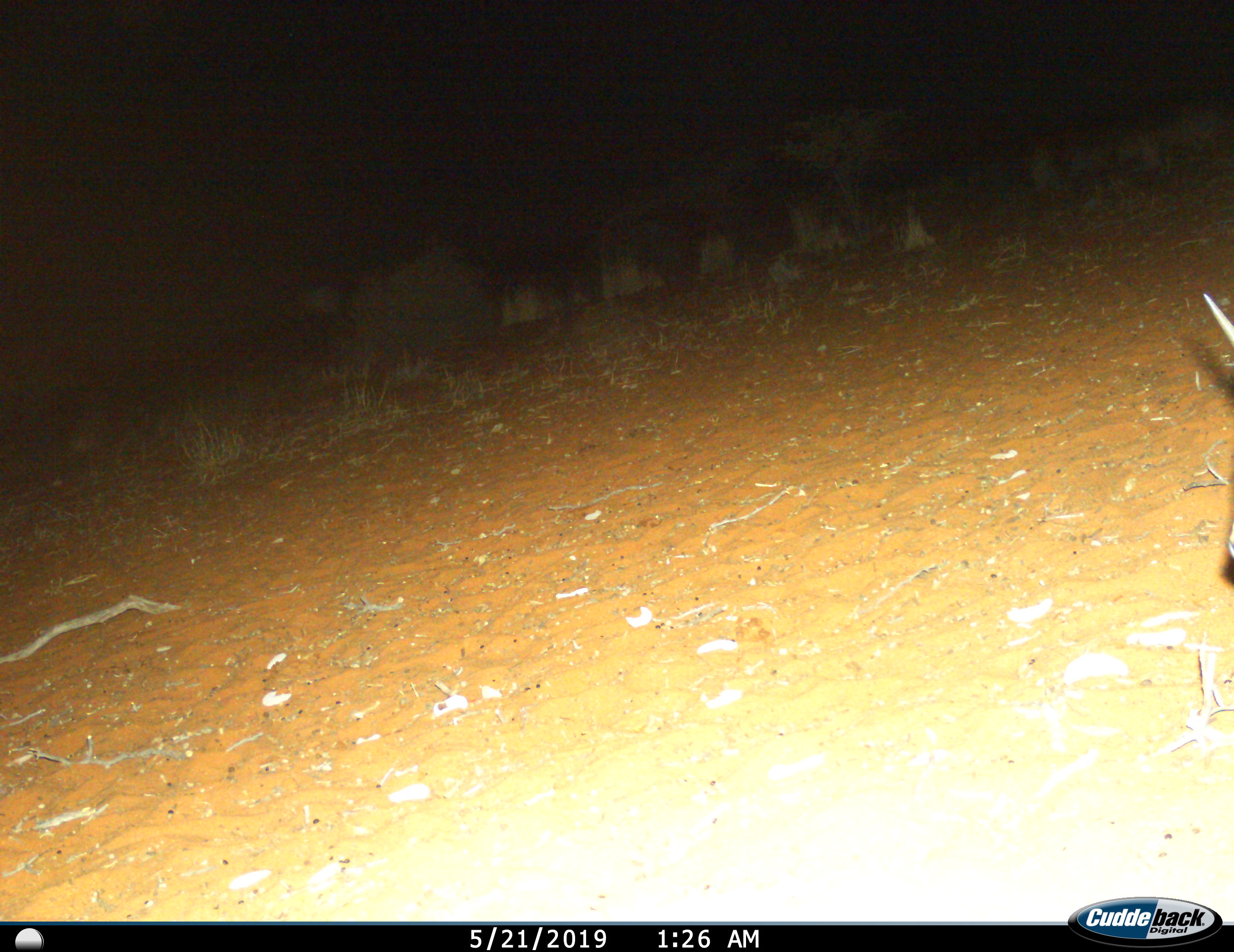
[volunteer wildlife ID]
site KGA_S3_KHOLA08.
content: unidentified animal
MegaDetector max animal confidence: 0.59